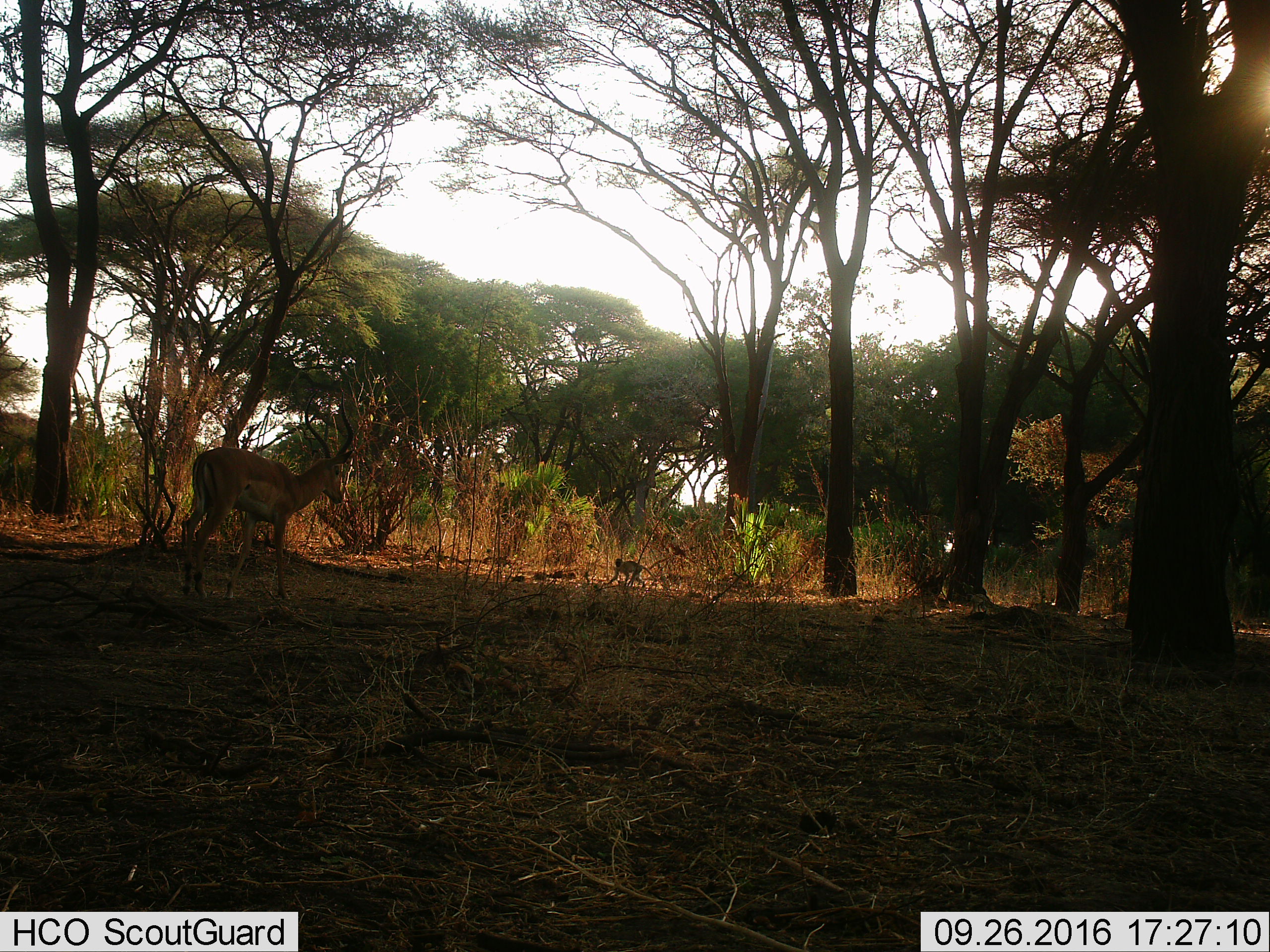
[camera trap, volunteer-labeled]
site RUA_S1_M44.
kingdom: Animalia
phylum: Chordata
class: Mammalia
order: Artiodactyla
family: Bovidae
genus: Aepyceros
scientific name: Aepyceros melampus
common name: impala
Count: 1.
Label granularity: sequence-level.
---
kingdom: Animalia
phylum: Chordata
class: Mammalia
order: Primates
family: Cercopithecidae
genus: Chlorocebus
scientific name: Chlorocebus pygerythrus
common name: vervet monkey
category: monkeyvervet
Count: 1.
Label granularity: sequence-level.